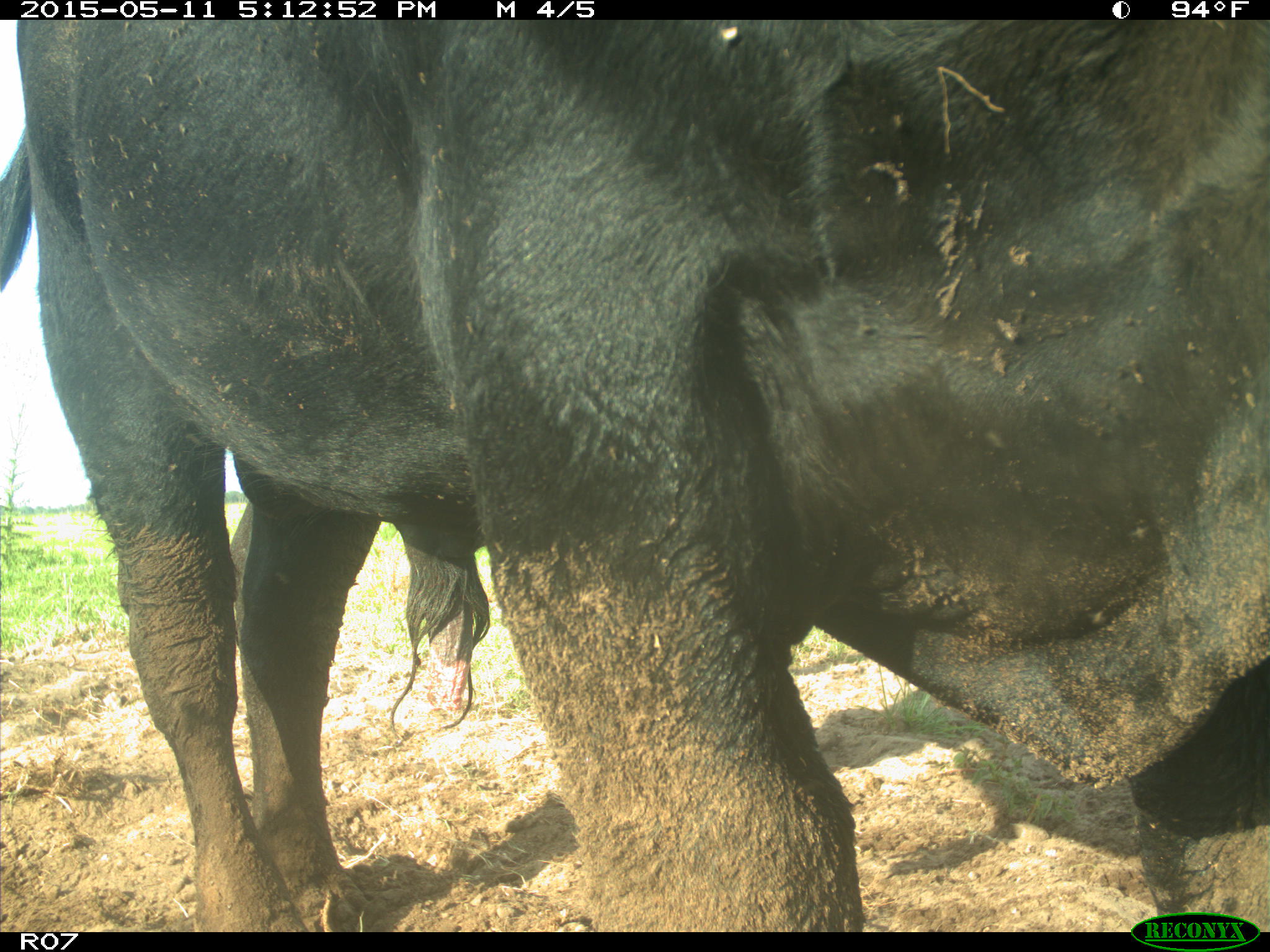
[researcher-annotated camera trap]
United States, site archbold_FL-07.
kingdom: Animalia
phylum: Chordata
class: Mammalia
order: Artiodactyla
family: Bovidae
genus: Bos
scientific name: Bos taurus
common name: domestic cow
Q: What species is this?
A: Bos taurus (domestic cow).